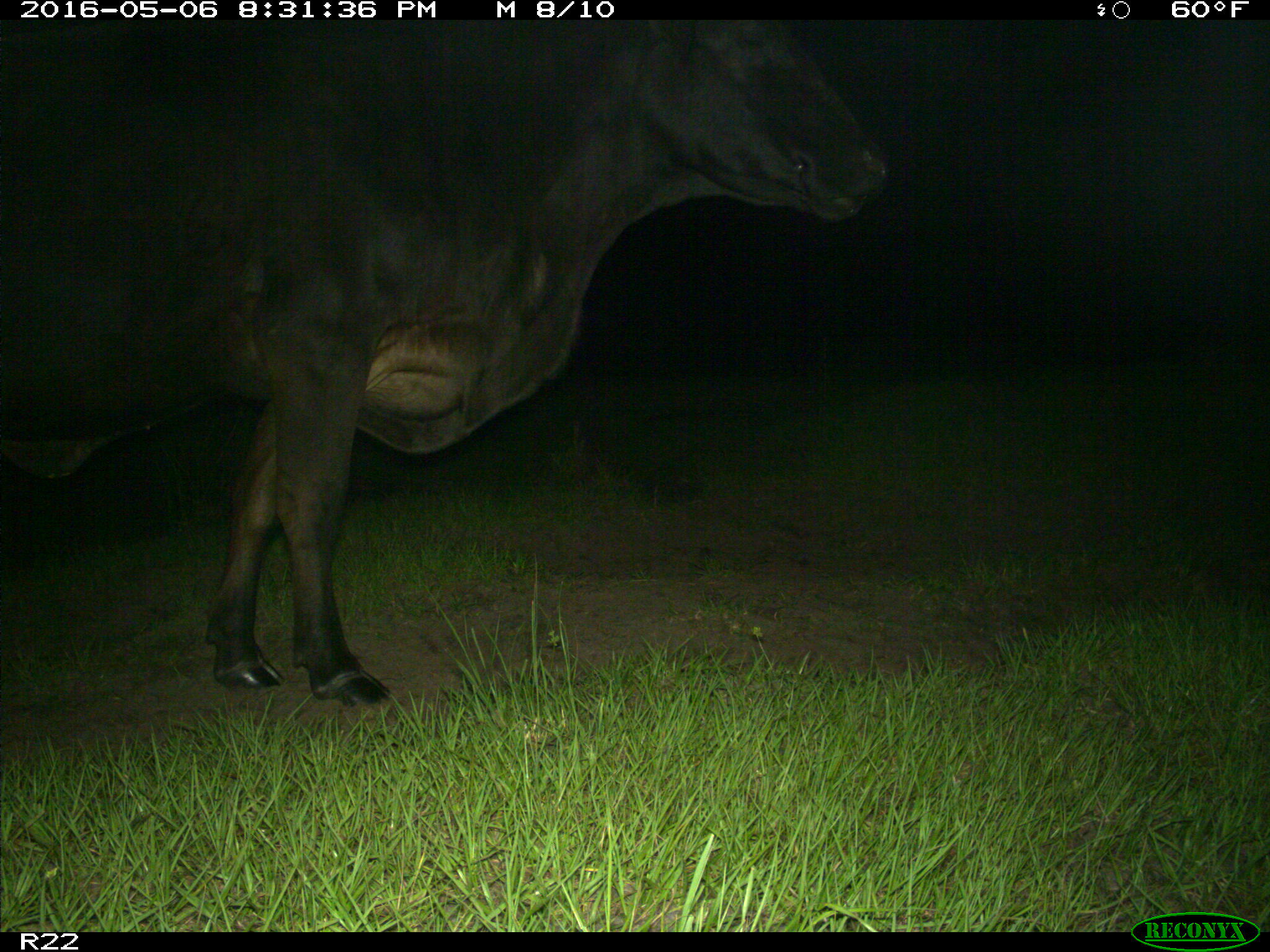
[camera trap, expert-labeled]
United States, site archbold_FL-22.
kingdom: Animalia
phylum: Chordata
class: Mammalia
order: Artiodactyla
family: Bovidae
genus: Bos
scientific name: Bos taurus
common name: domestic cow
Bos taurus (domestic cow).